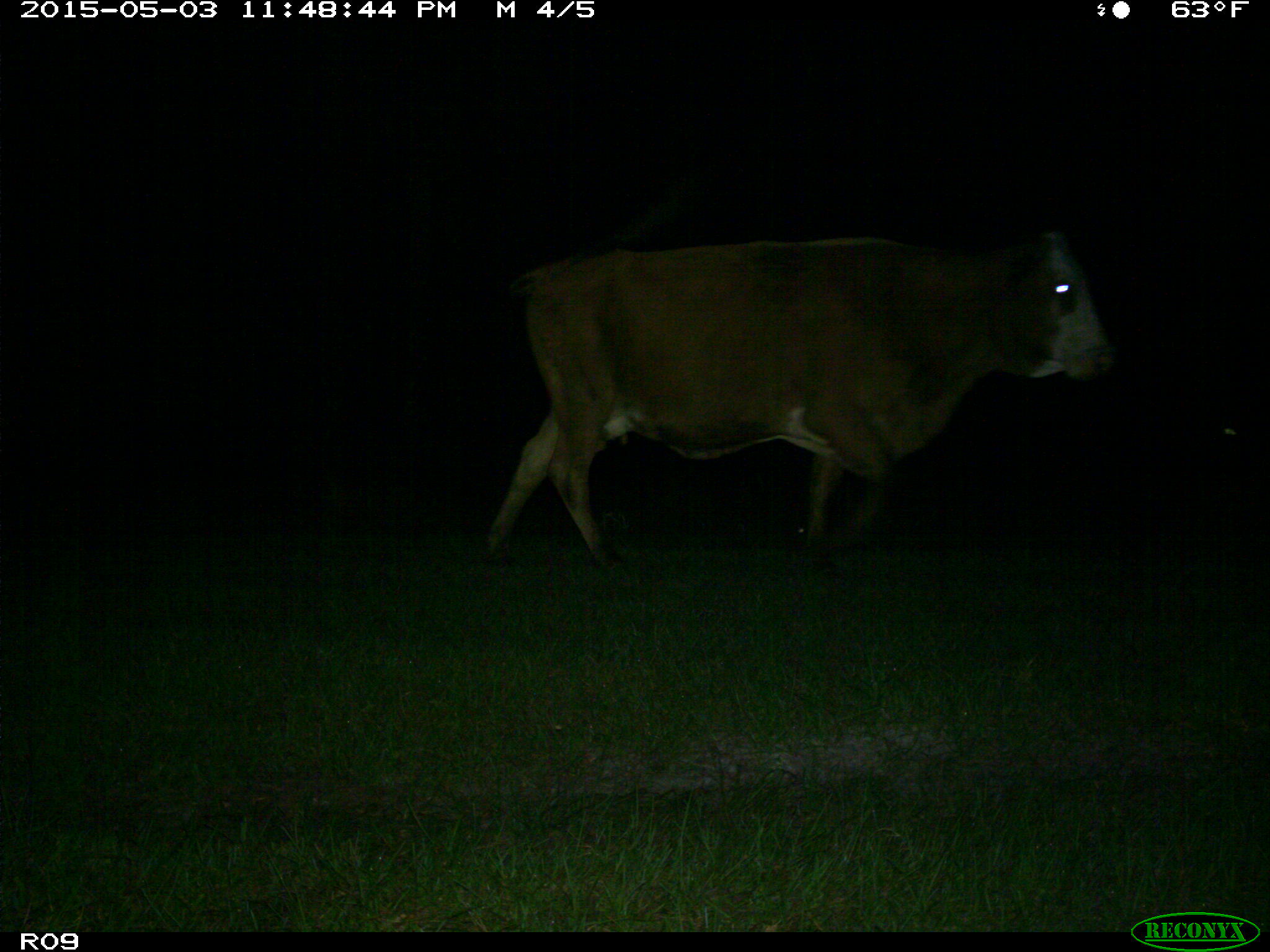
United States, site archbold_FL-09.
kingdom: Animalia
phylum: Chordata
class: Mammalia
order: Artiodactyla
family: Bovidae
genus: Bos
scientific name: Bos taurus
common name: domestic cow